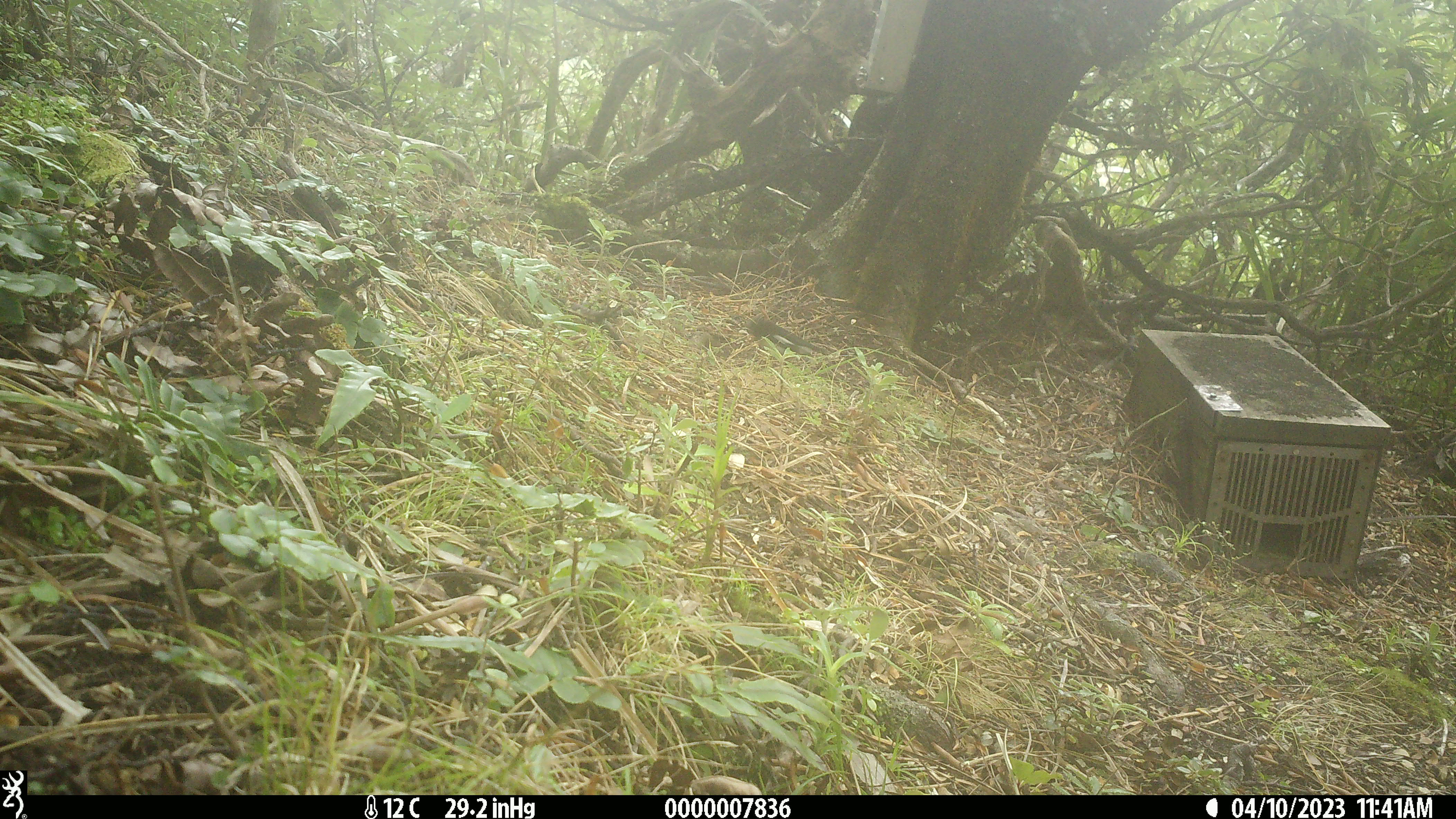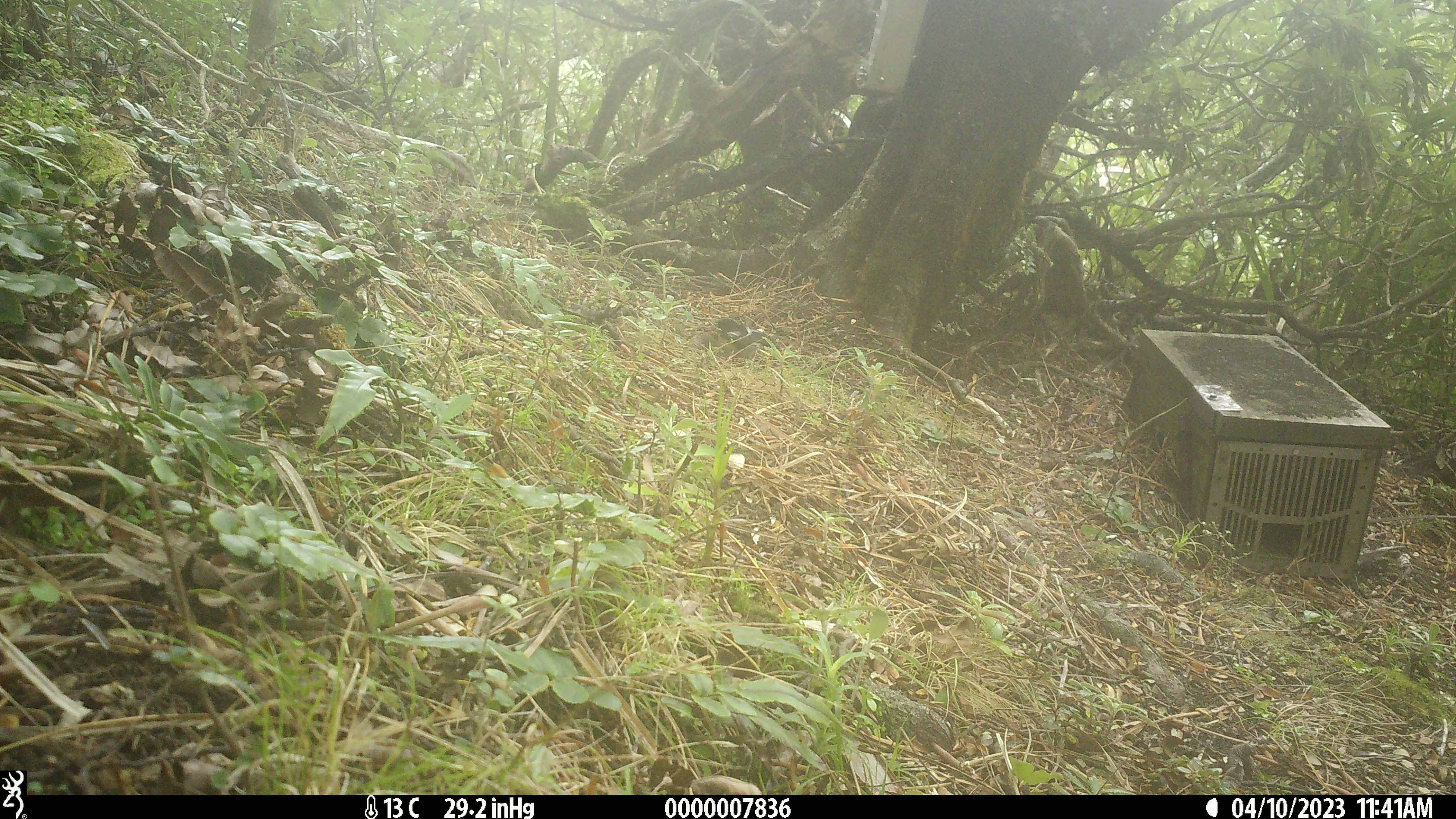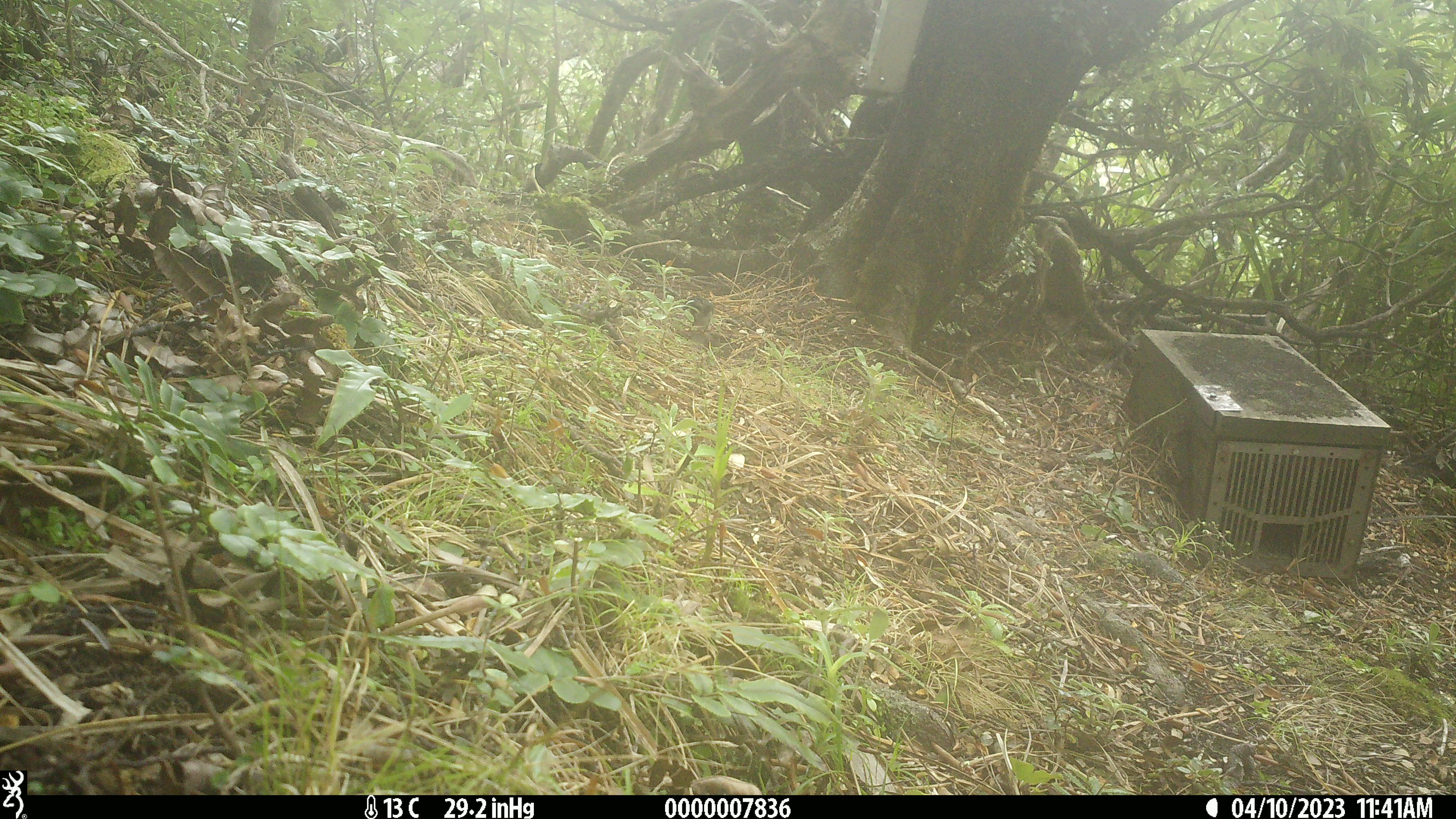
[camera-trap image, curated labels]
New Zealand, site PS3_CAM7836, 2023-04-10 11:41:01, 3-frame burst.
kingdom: Animalia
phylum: Chordata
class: Aves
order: Passeriformes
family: Petroicidae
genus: Petroica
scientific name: Petroica macrocephala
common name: tomtit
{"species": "tomtit (Petroica macrocephala)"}